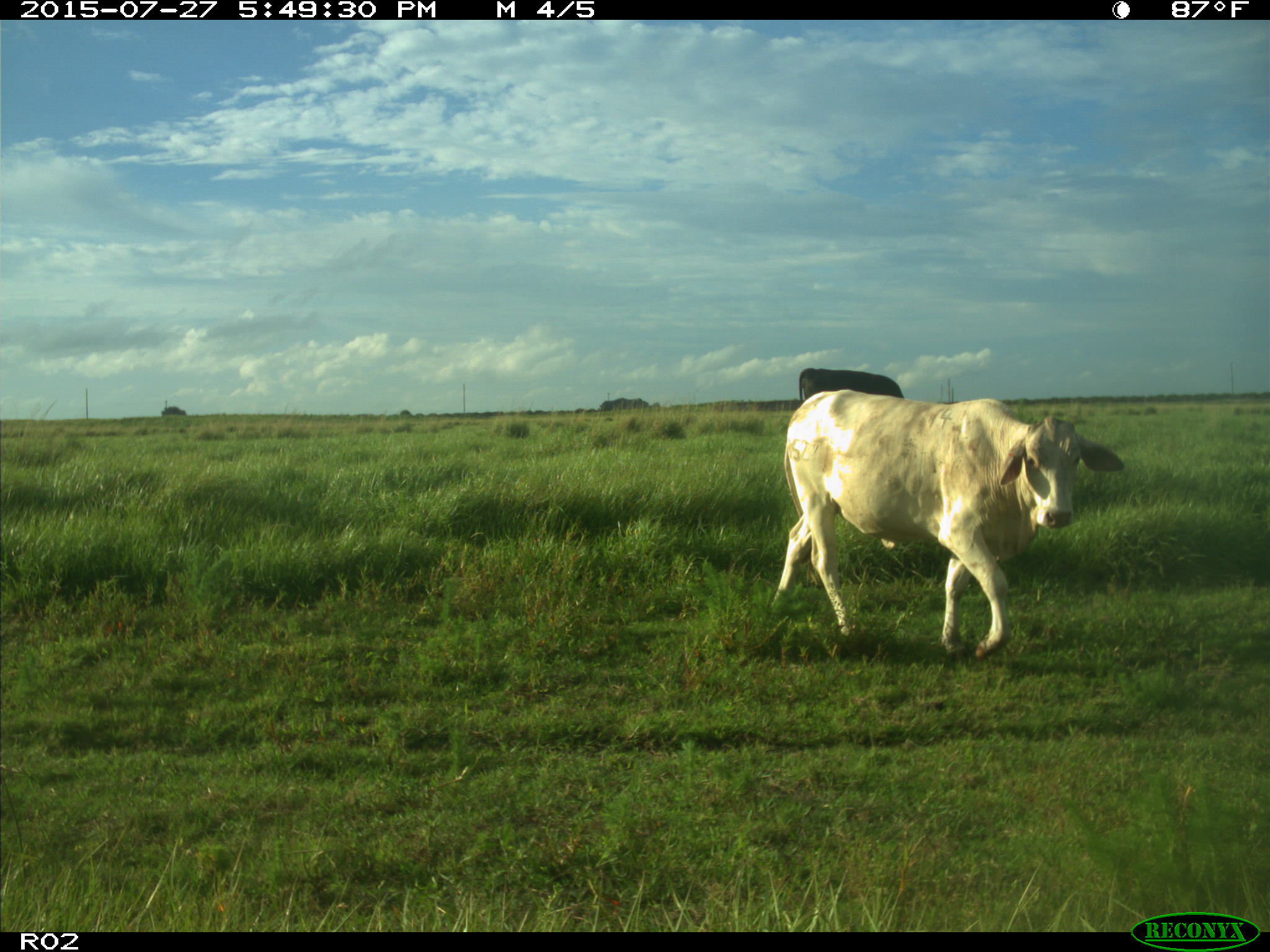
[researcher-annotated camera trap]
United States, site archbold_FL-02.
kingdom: Animalia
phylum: Chordata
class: Mammalia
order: Artiodactyla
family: Bovidae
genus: Bos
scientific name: Bos taurus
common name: domestic cow